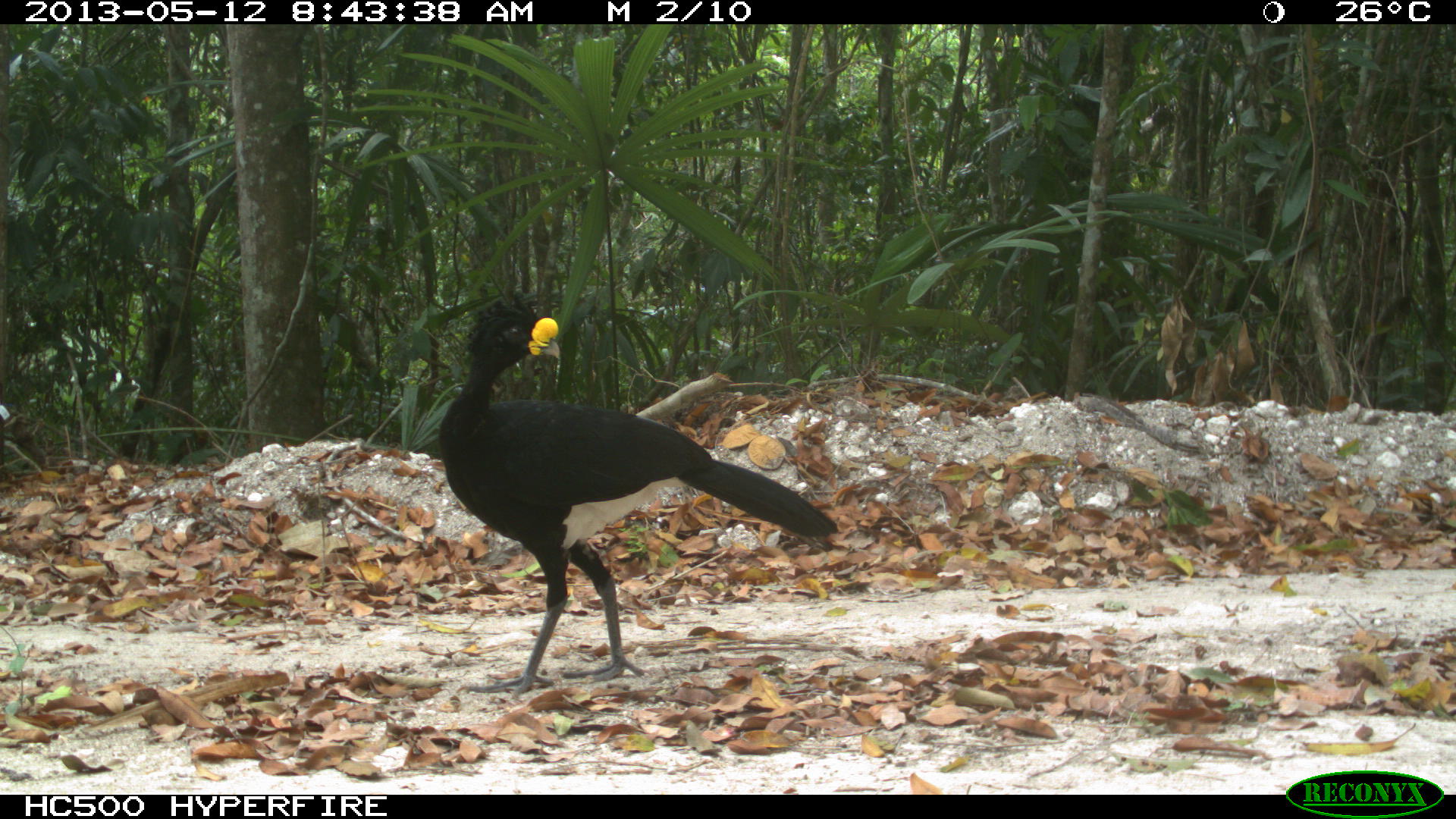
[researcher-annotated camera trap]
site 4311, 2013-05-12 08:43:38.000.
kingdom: Animalia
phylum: Chordata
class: Aves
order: Galliformes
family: Cracidae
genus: Crax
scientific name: Crax rubra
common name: great curassow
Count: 1.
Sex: male.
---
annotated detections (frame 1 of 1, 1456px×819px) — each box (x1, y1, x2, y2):
crax rubra: (436, 292, 839, 695)